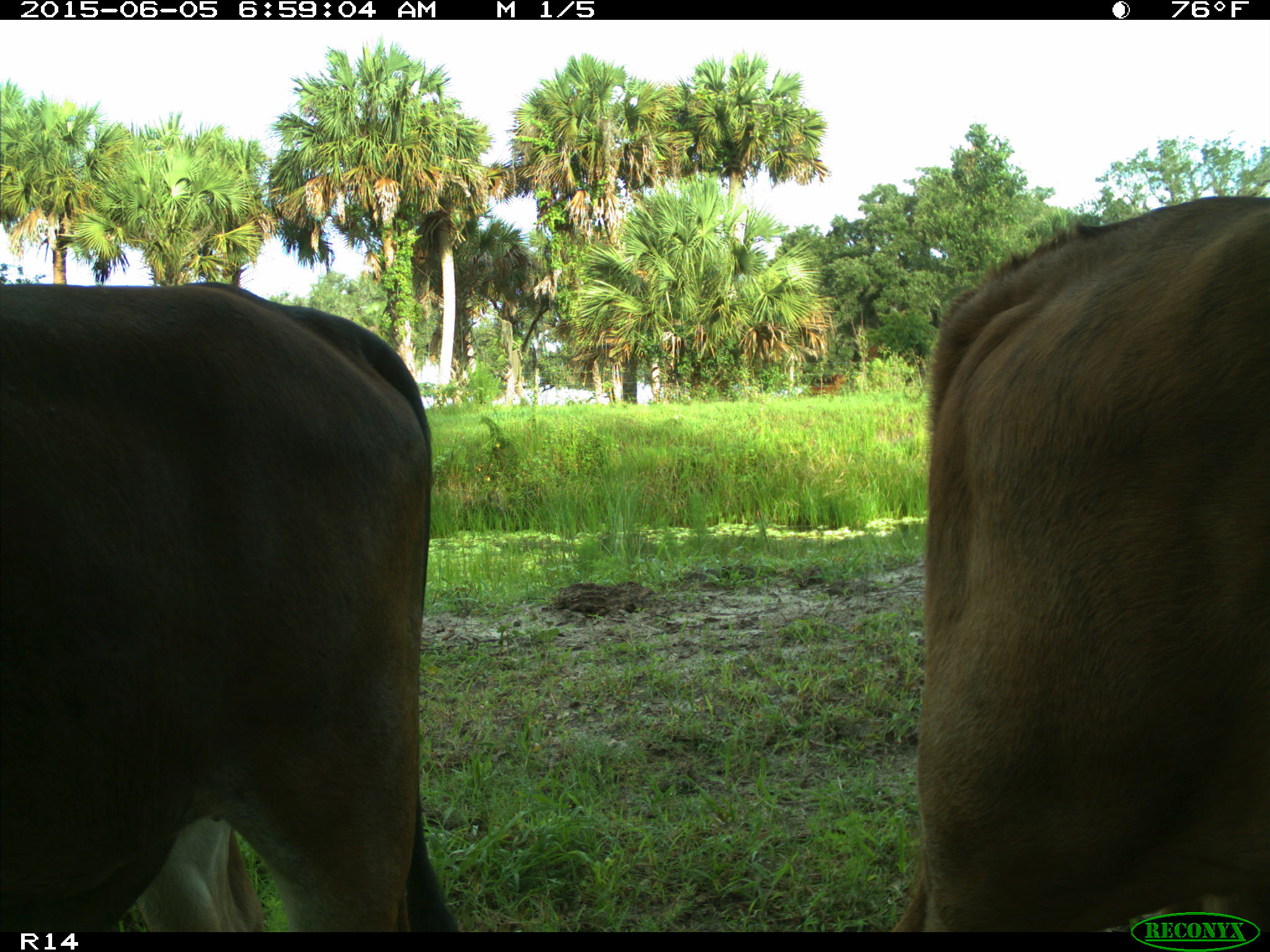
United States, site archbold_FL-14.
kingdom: Animalia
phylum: Chordata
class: Mammalia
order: Artiodactyla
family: Bovidae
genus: Bos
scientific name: Bos taurus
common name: domestic cow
Bos taurus (domestic cow).